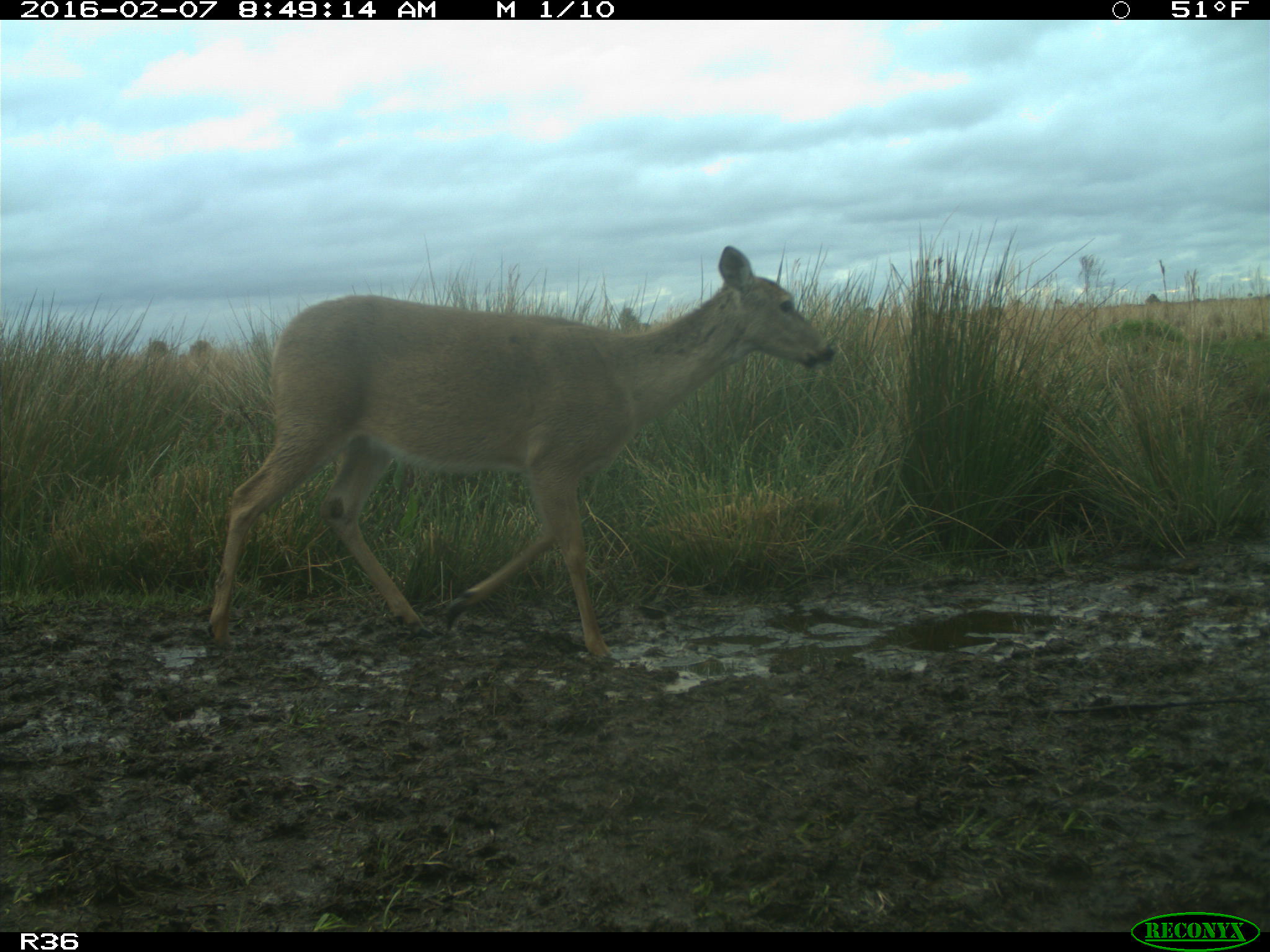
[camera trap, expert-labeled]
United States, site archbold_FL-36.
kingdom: Animalia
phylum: Chordata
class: Mammalia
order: Artiodactyla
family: Cervidae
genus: Odocoileus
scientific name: Odocoileus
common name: deer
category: unidentified deer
Unidentified deer (deer) (Odocoileus).